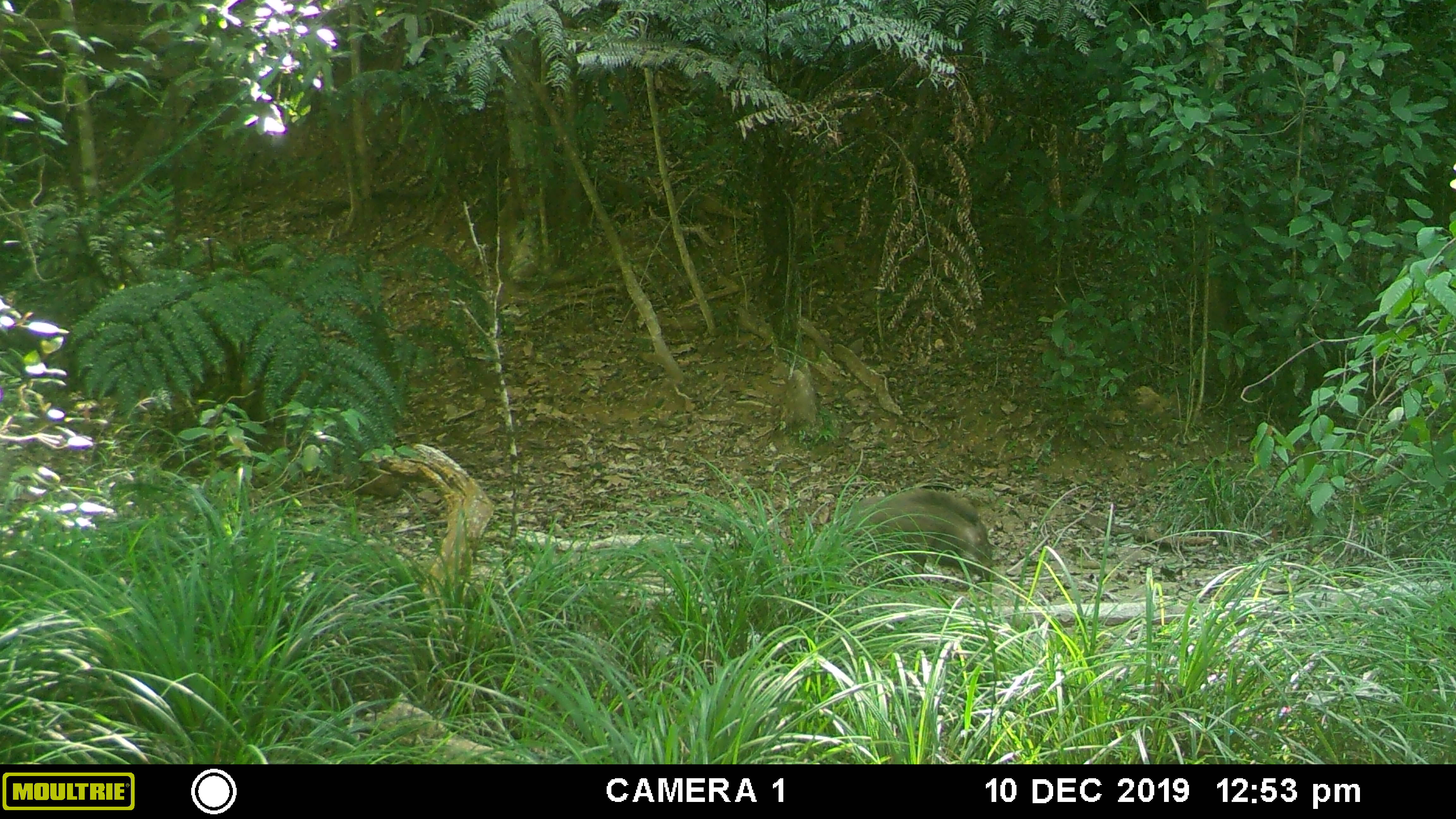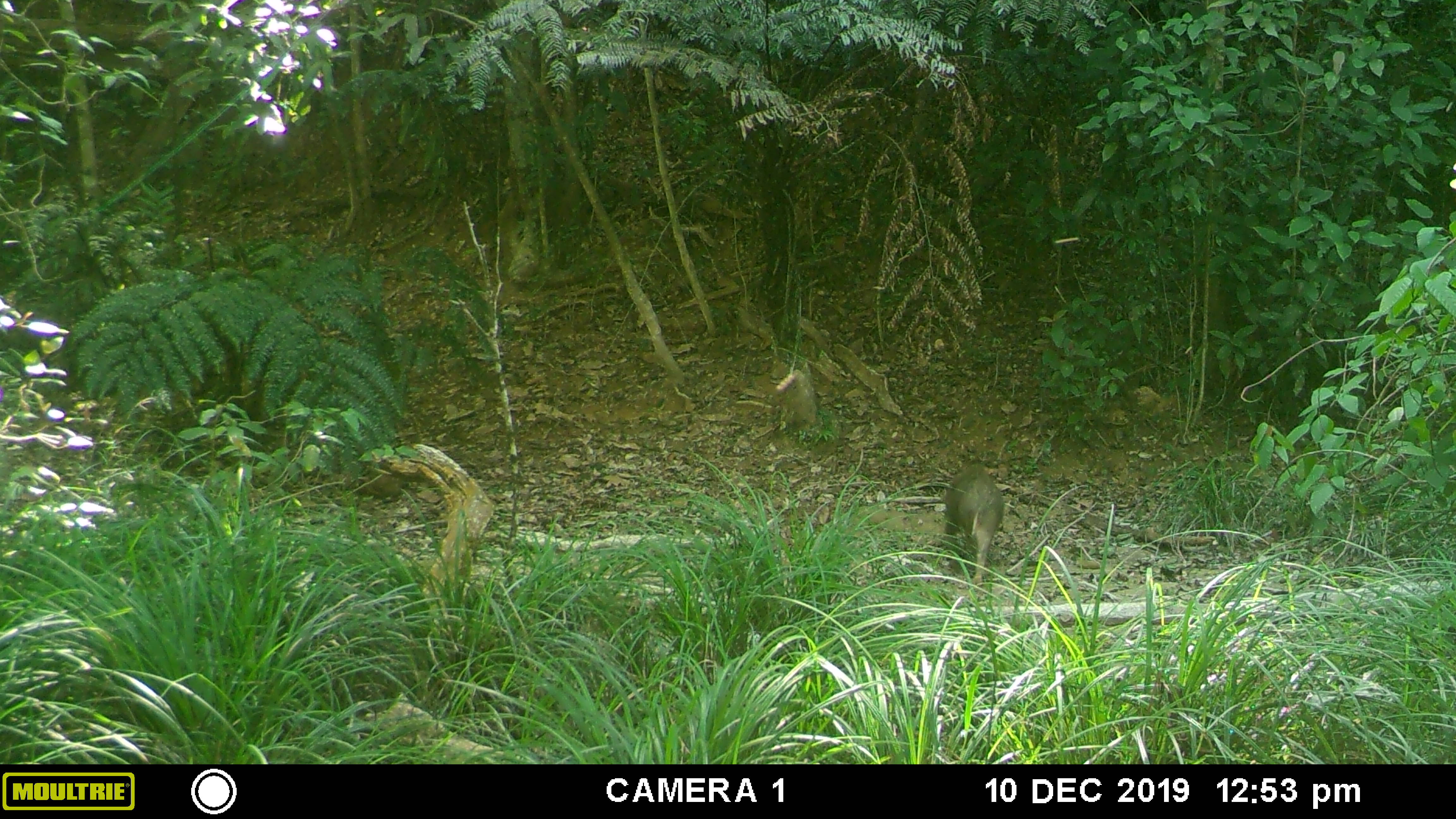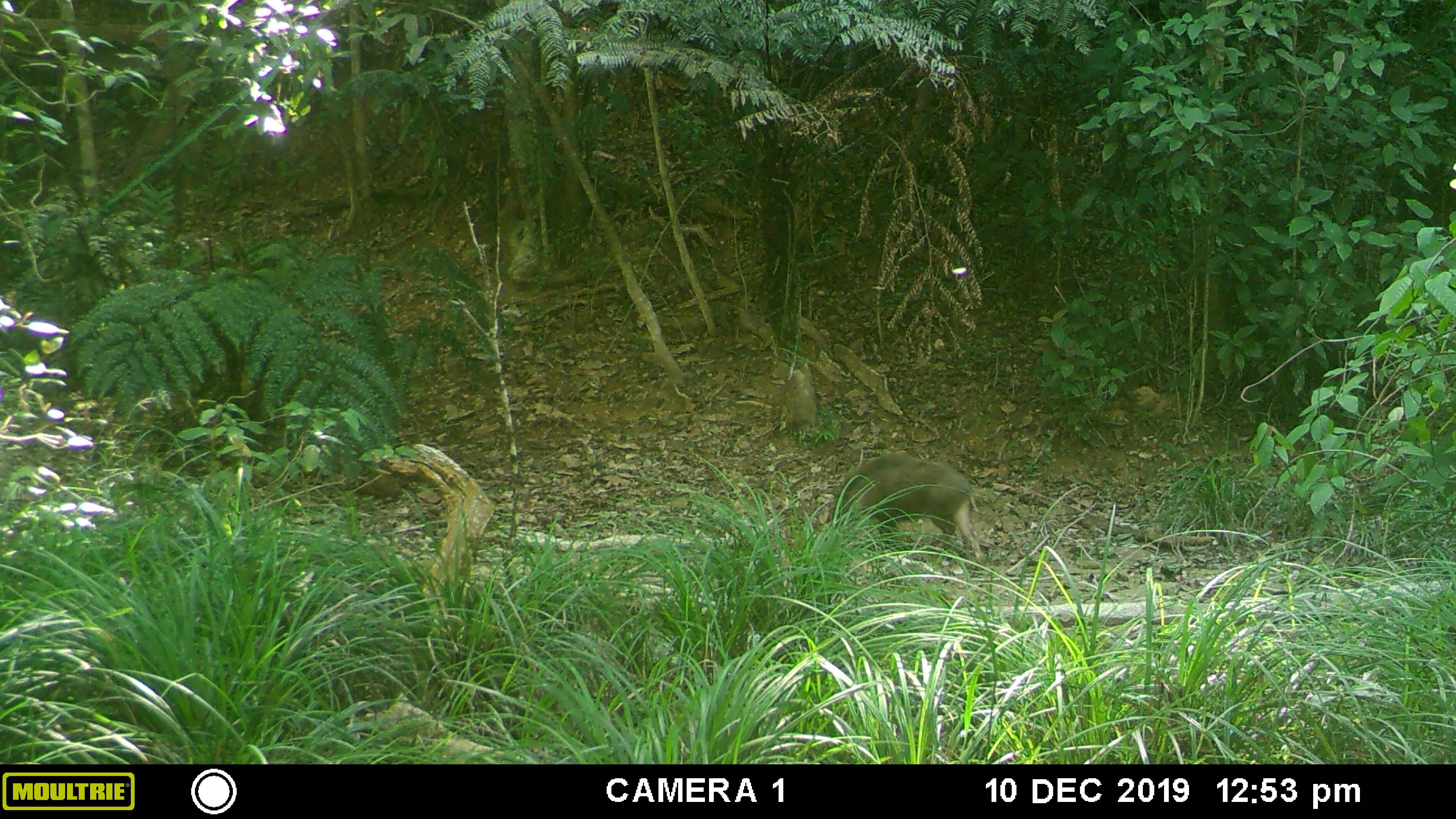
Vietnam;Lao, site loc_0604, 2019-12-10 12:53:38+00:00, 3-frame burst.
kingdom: Animalia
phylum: Chordata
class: Mammalia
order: Artiodactyla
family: Suidae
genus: Sus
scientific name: Sus scrofa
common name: eurasian wild pig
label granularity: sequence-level